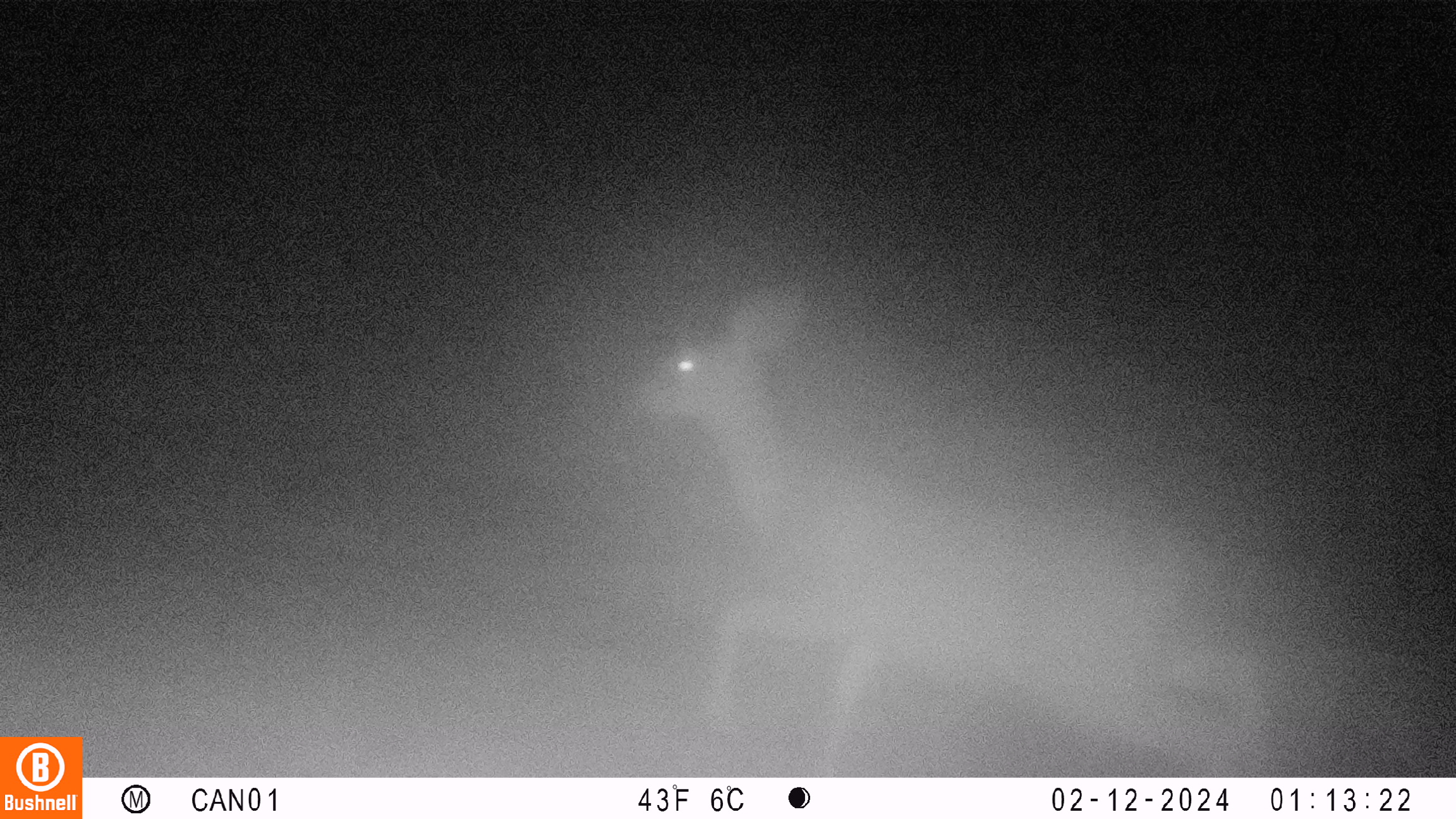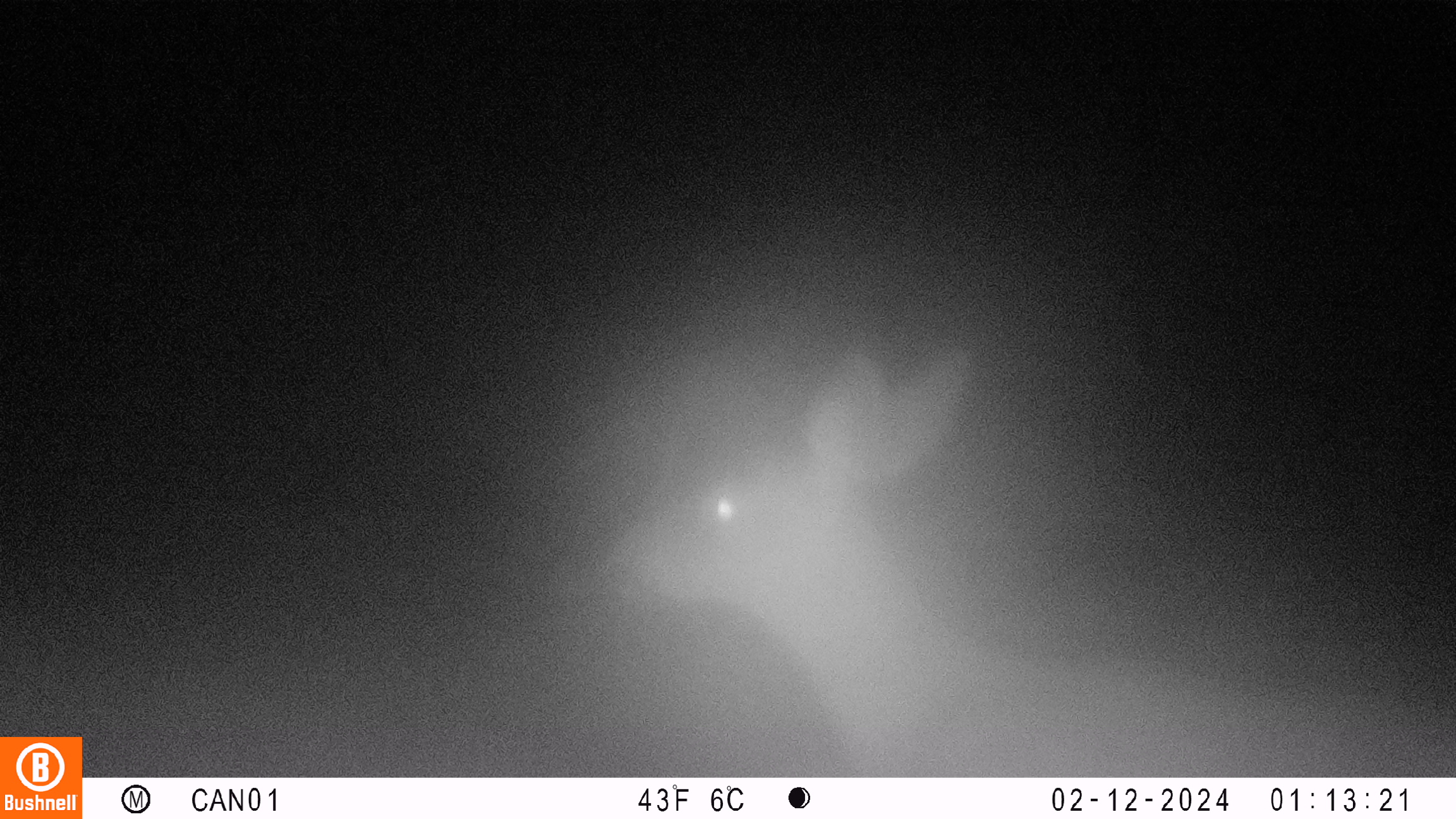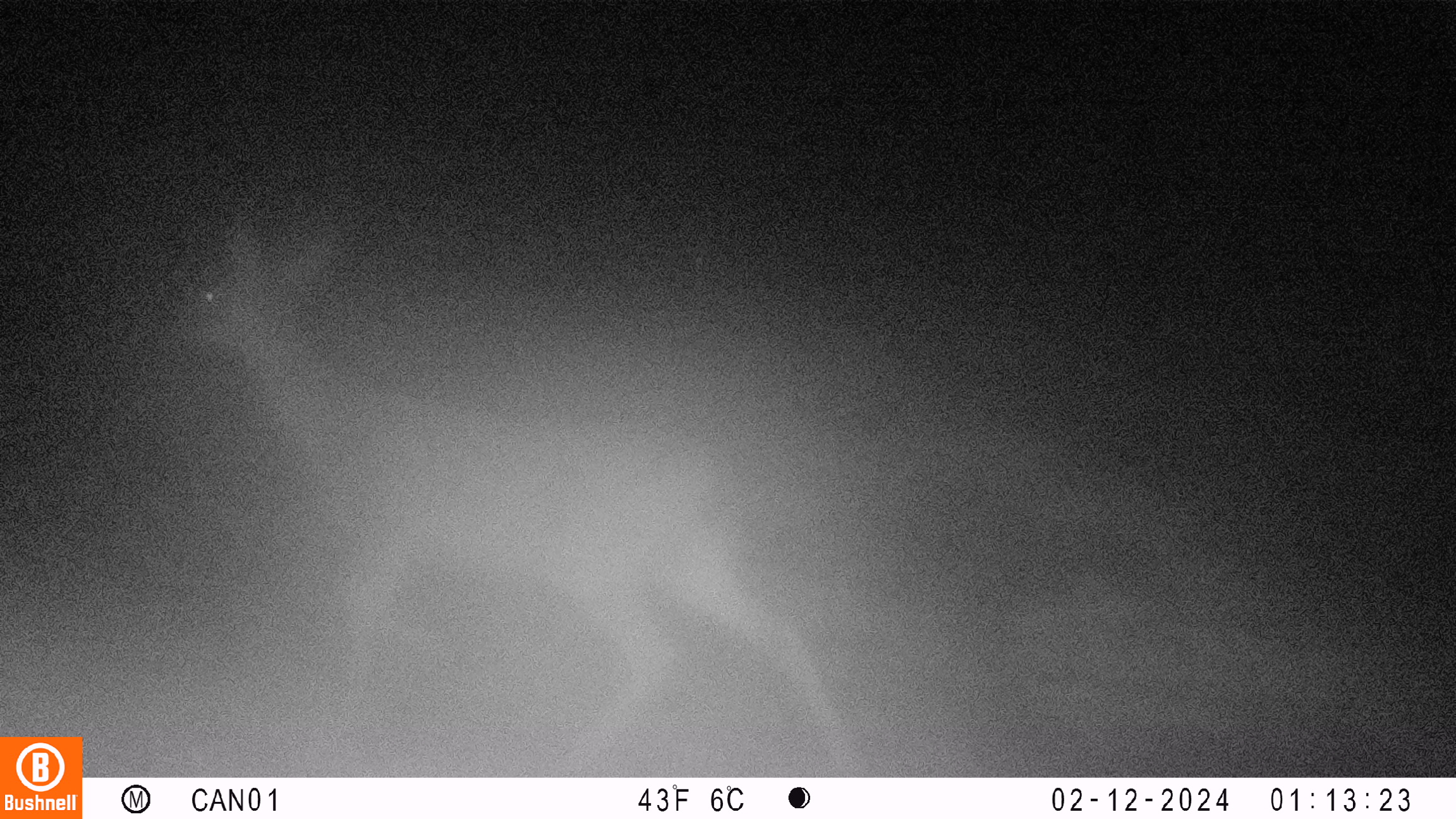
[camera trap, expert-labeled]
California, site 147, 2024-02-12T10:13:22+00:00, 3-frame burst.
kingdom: Animalia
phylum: Chordata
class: Mammalia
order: Artiodactyla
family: Cervidae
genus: Odocoileus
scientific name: Odocoileus hemionus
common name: mule deer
Mule deer (Odocoileus hemionus).